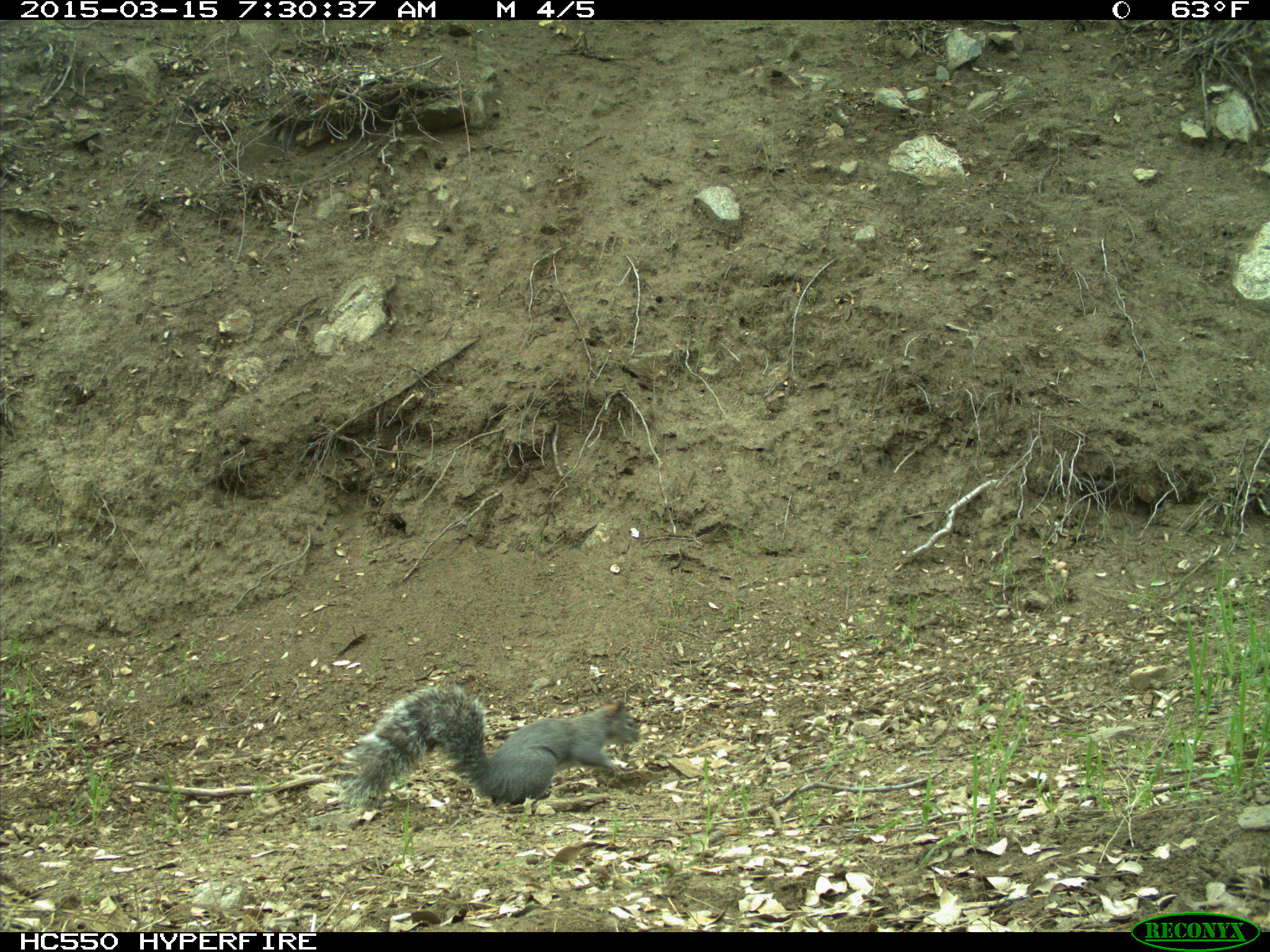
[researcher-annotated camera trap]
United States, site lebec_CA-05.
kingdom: Animalia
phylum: Chordata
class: Mammalia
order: Rodentia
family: Sciuridae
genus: Sciurus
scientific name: Sciurus carolinensis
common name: eastern gray squirrel